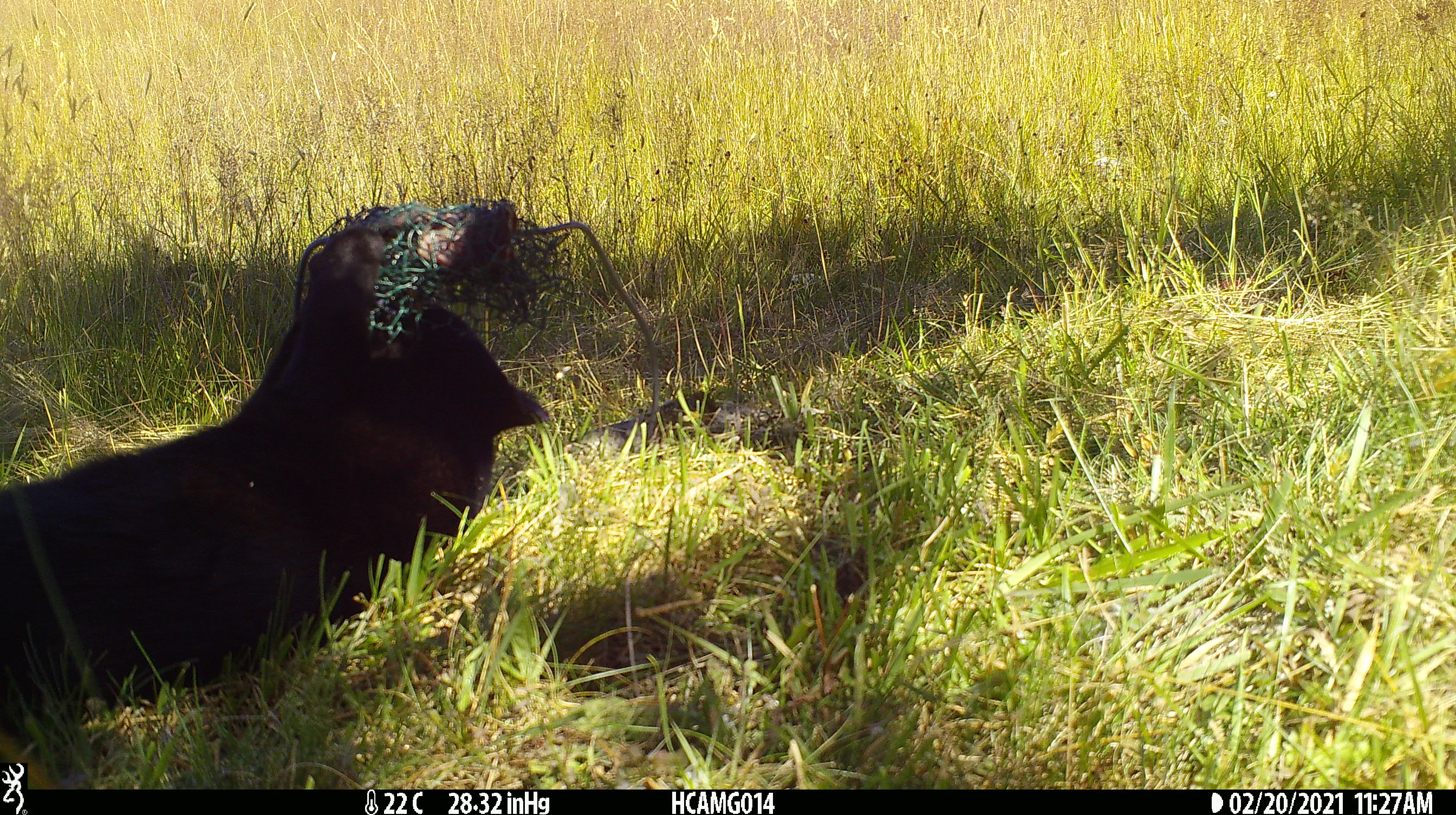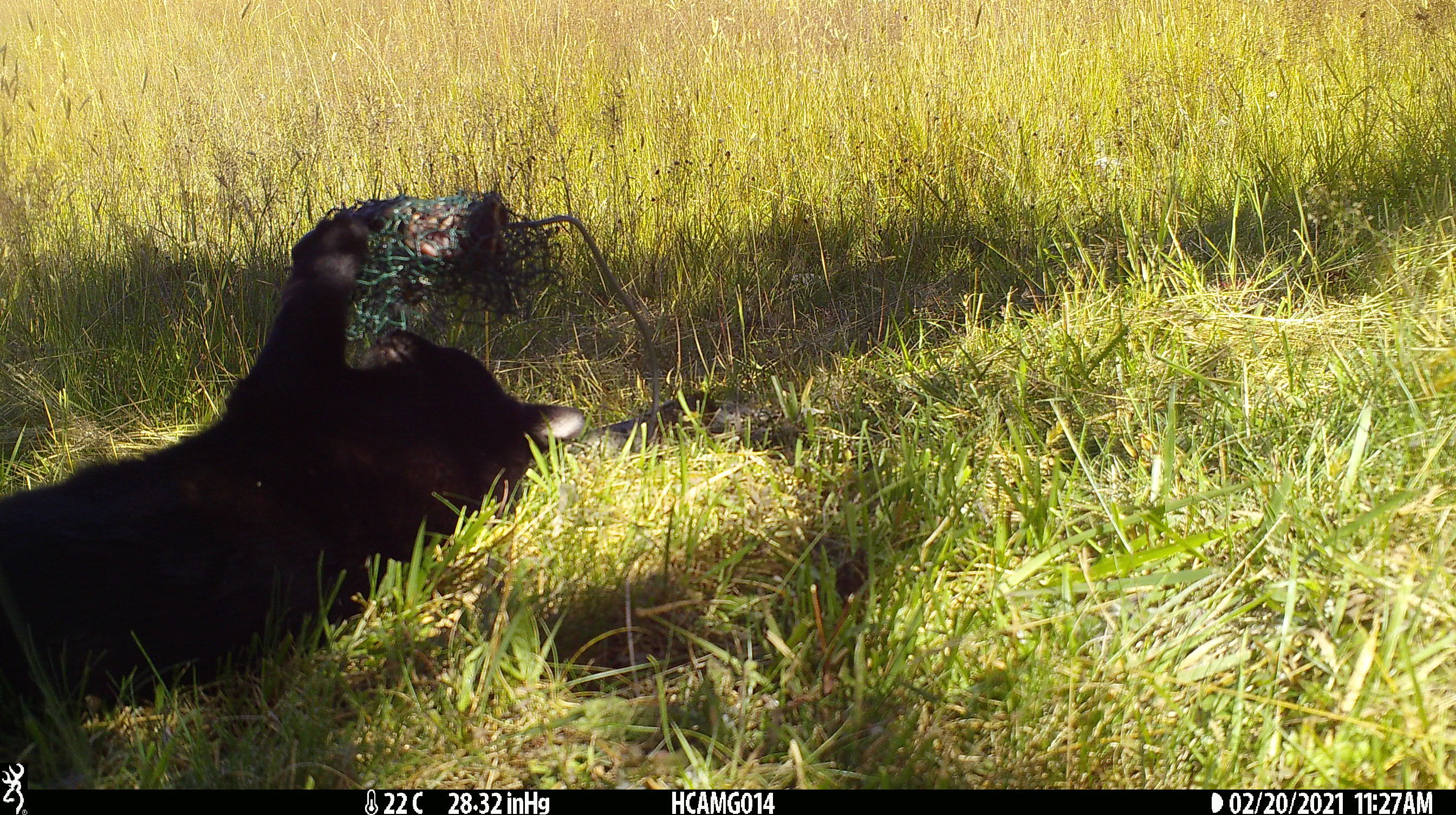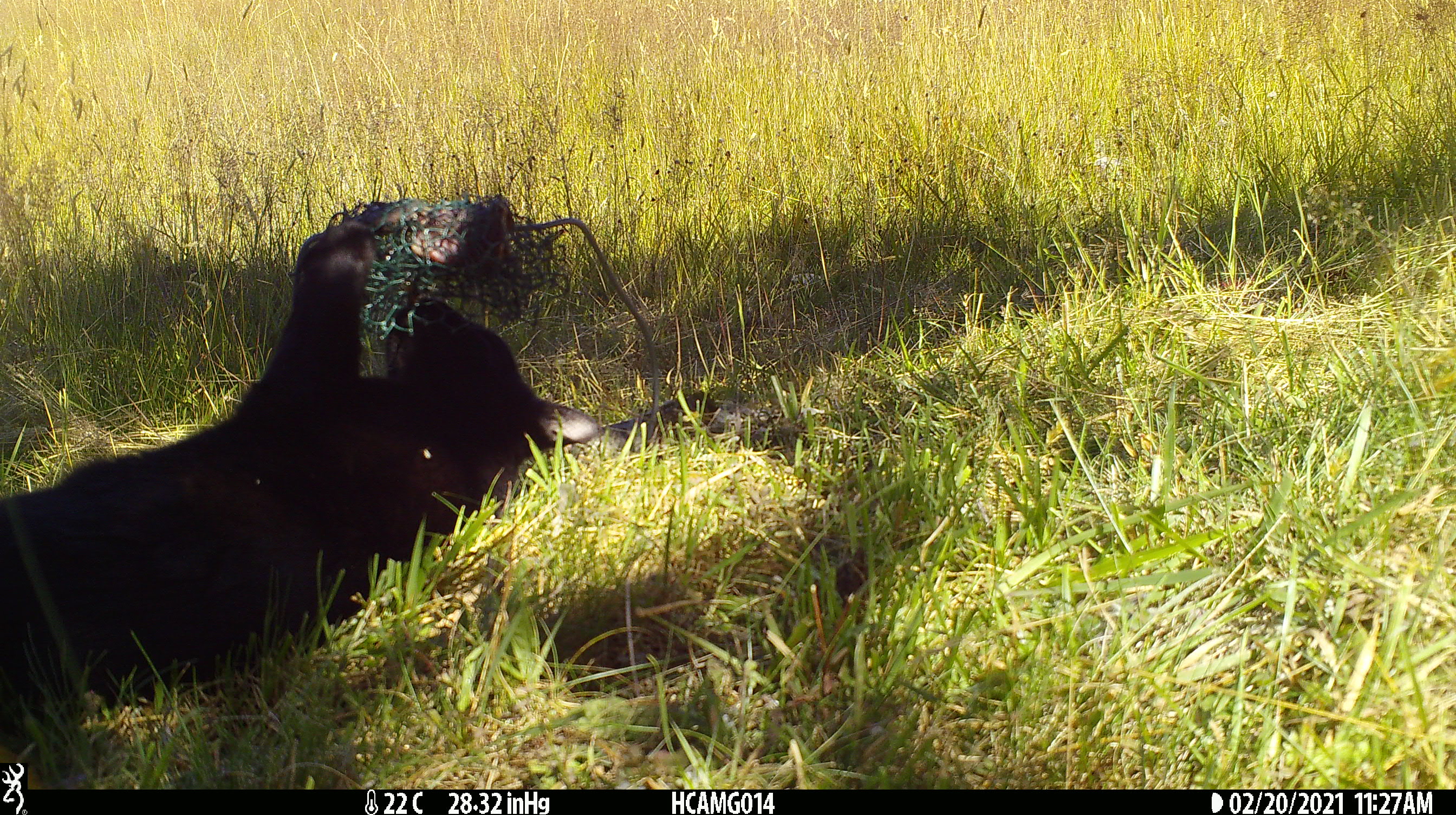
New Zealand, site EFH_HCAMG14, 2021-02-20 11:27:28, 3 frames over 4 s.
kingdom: Animalia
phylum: Chordata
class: Mammalia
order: Carnivora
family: Felidae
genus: Felis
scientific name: Felis catus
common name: domestic cat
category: cat